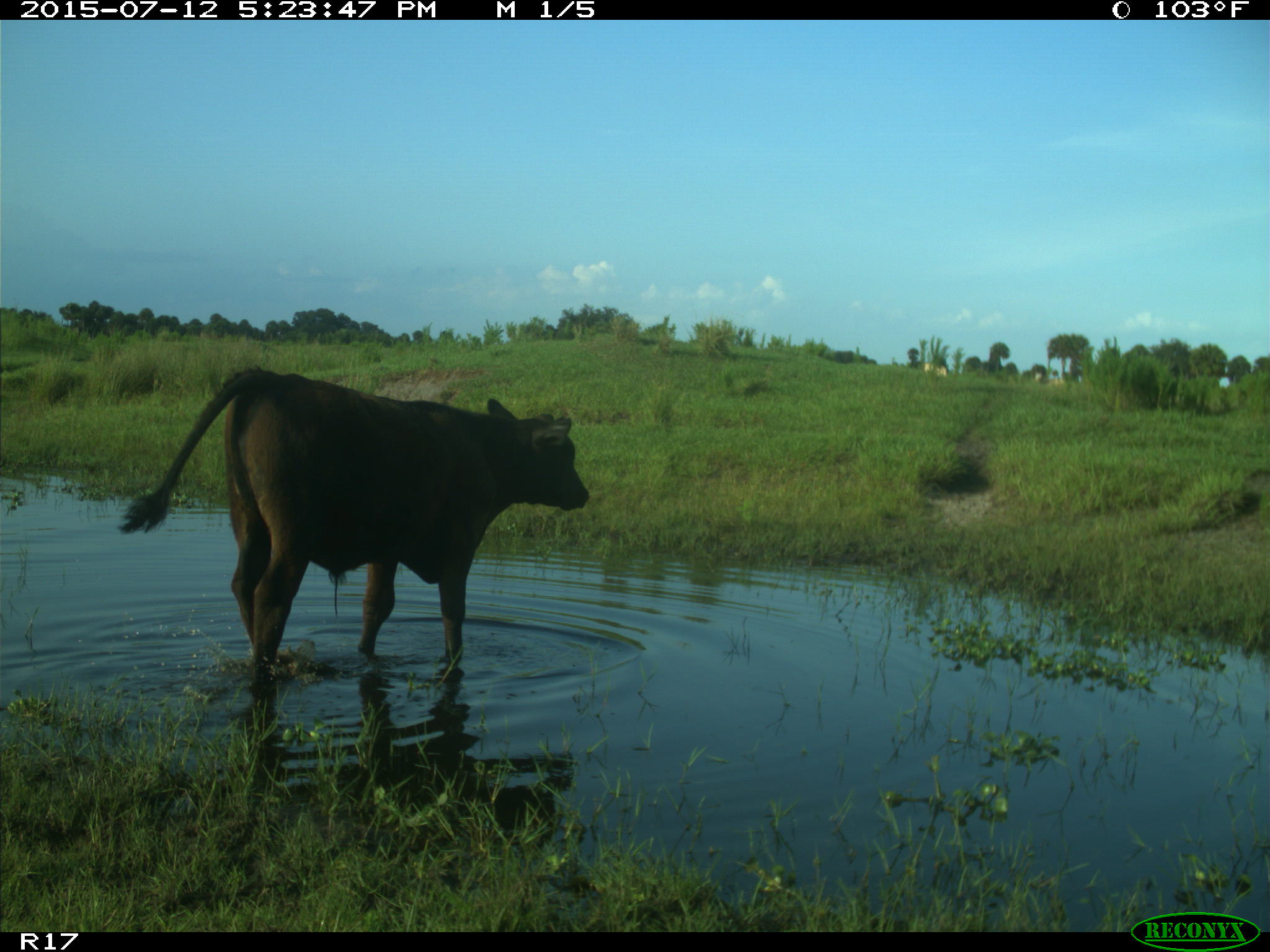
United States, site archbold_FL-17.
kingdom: Animalia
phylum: Chordata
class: Mammalia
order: Artiodactyla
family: Bovidae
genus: Bos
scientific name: Bos taurus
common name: domestic cow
Bos taurus (domestic cow).